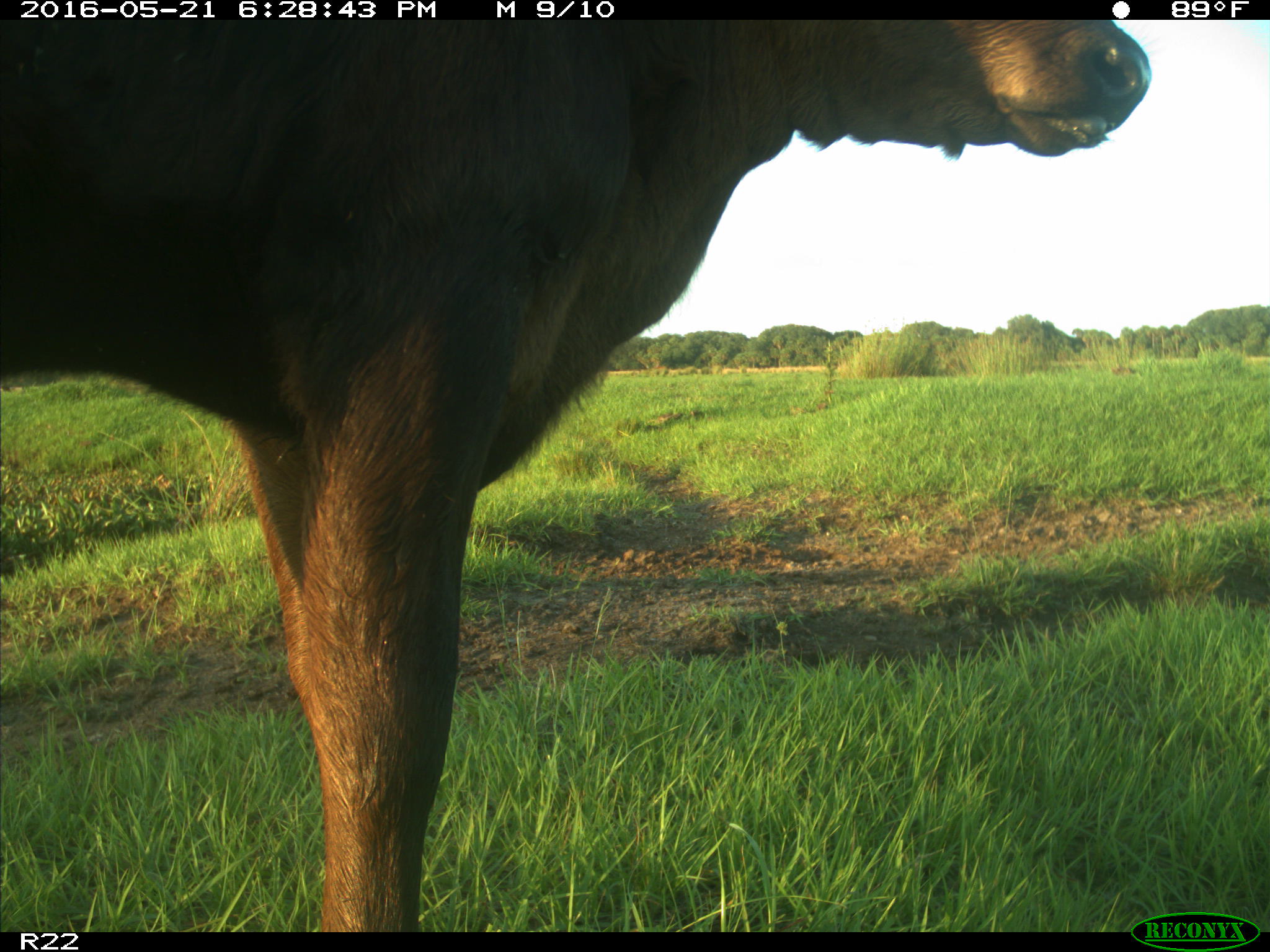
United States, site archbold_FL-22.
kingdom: Animalia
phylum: Chordata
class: Mammalia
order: Artiodactyla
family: Bovidae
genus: Bos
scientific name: Bos taurus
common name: domestic cow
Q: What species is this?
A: Bos taurus (domestic cow).